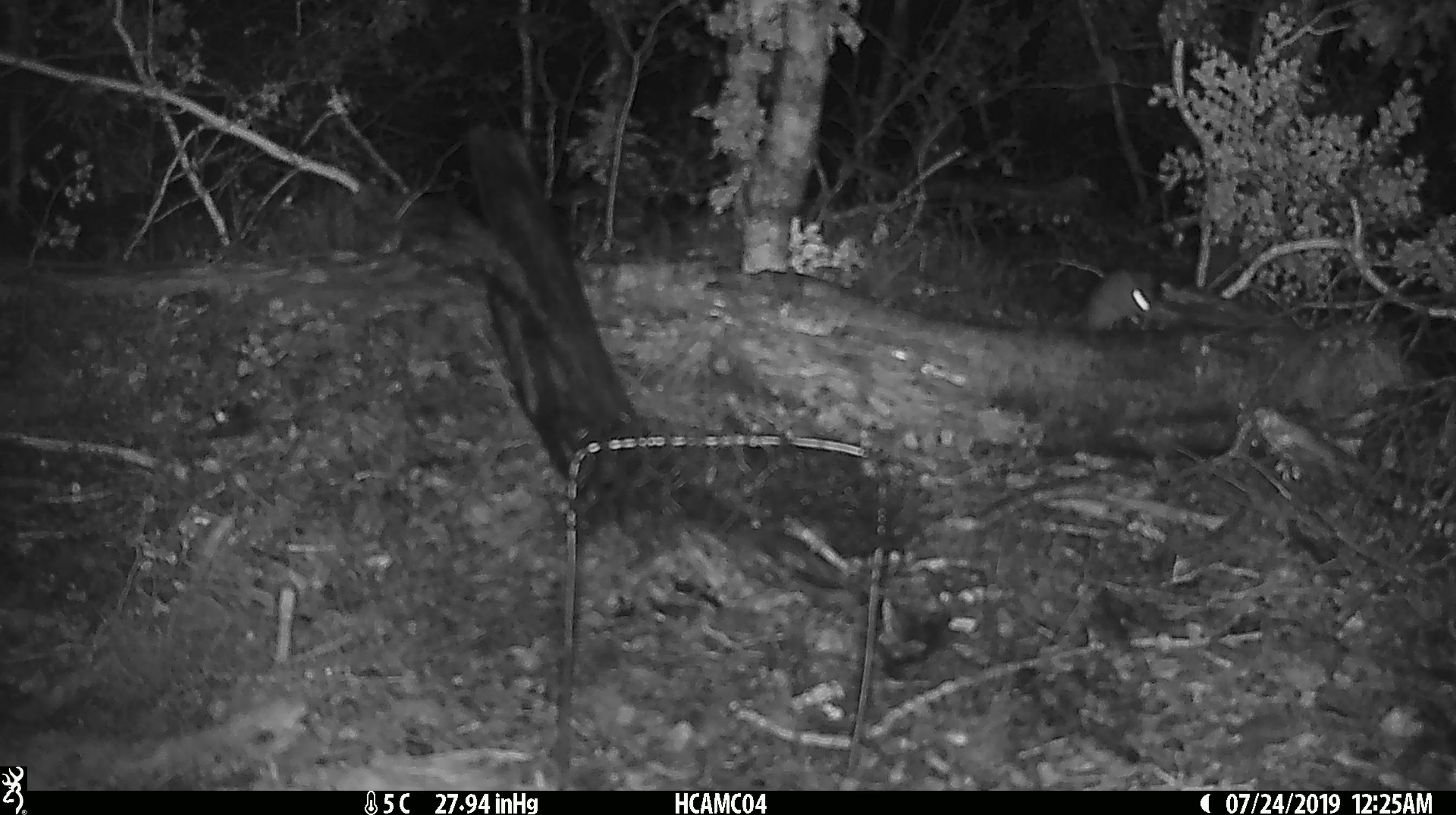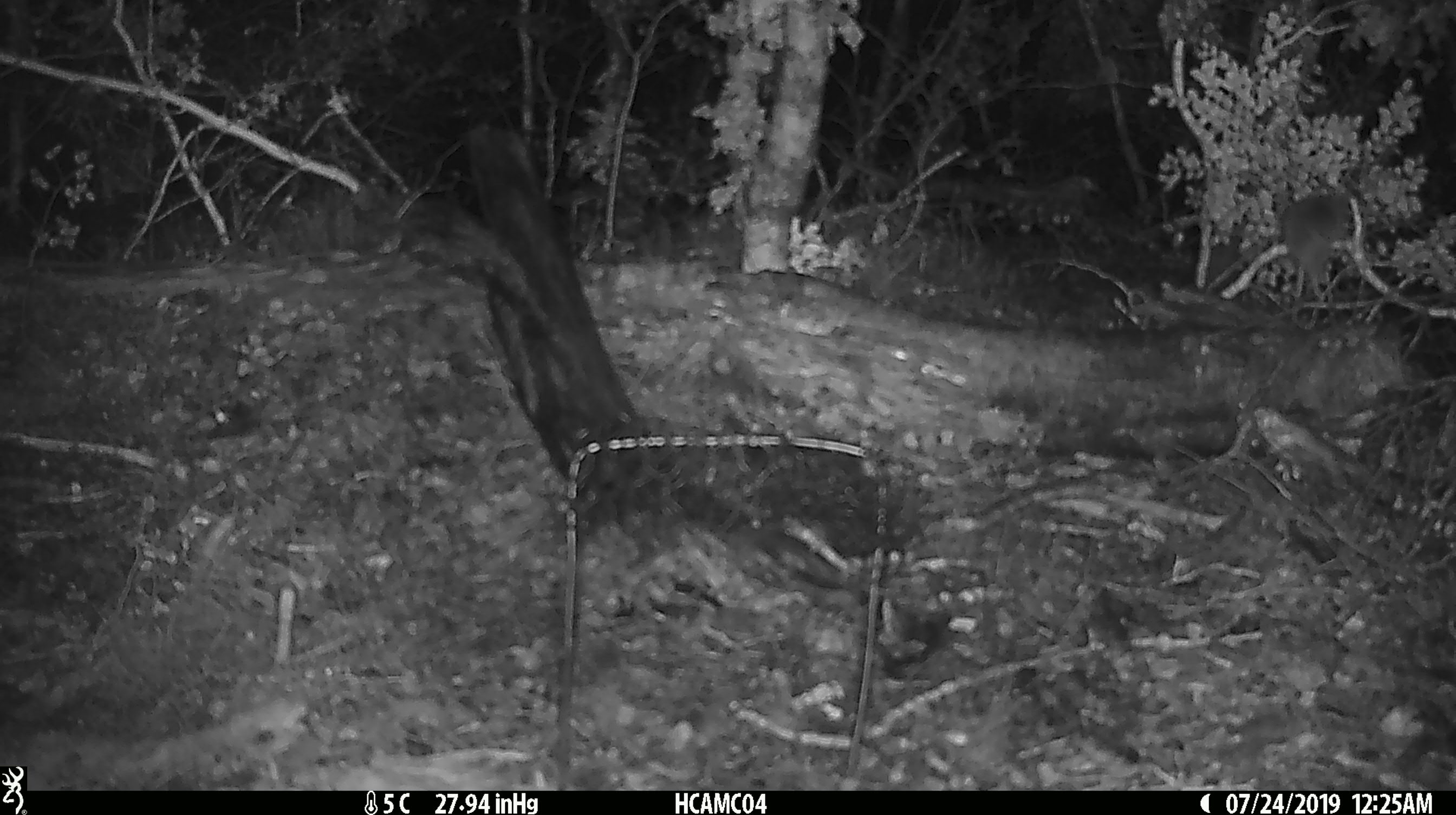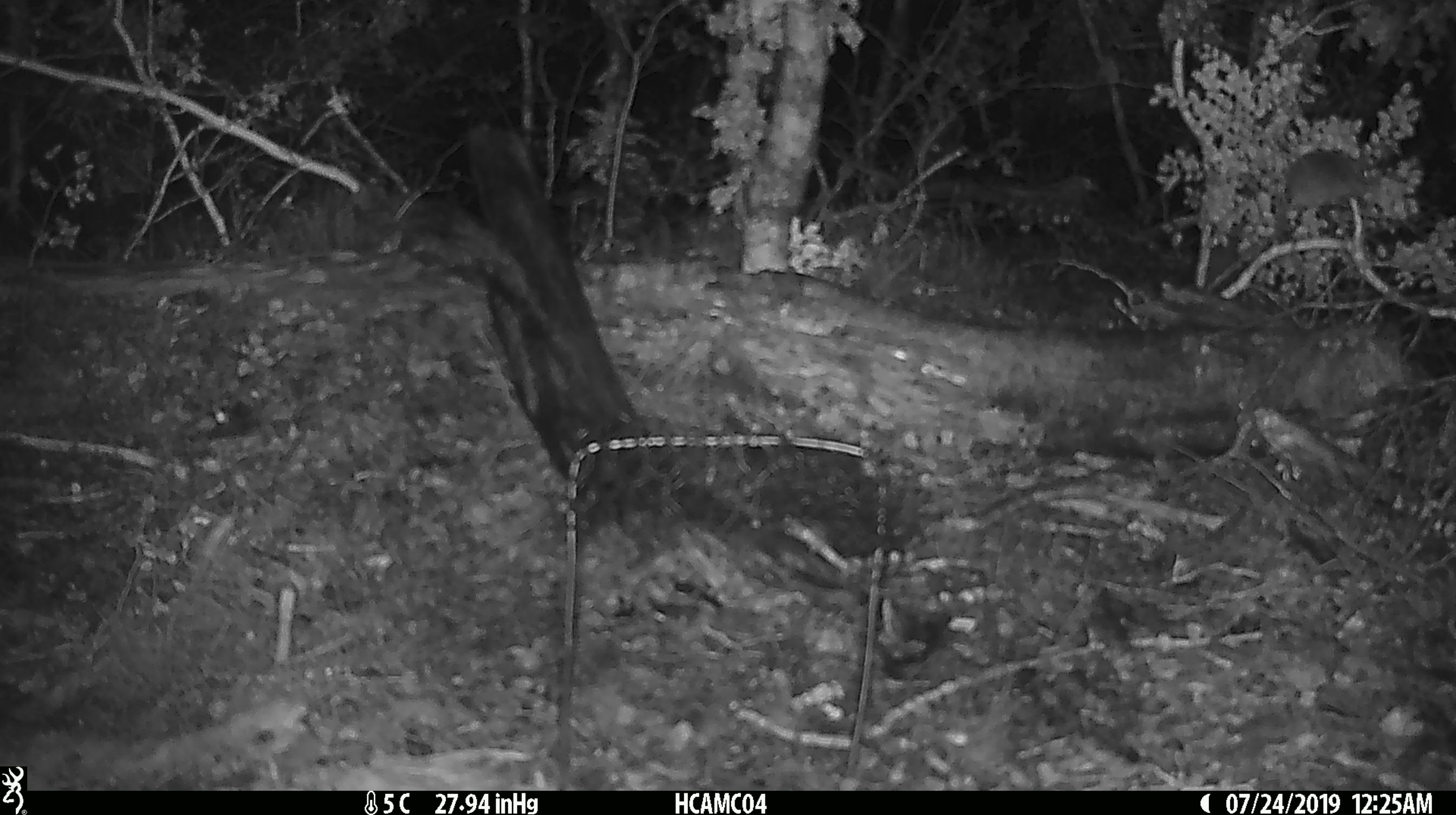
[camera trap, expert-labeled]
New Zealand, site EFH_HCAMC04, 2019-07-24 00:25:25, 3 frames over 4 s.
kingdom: Animalia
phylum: Chordata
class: Mammalia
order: Rodentia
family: Muridae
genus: Mus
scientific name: Mus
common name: mouse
Mouse (Mus).